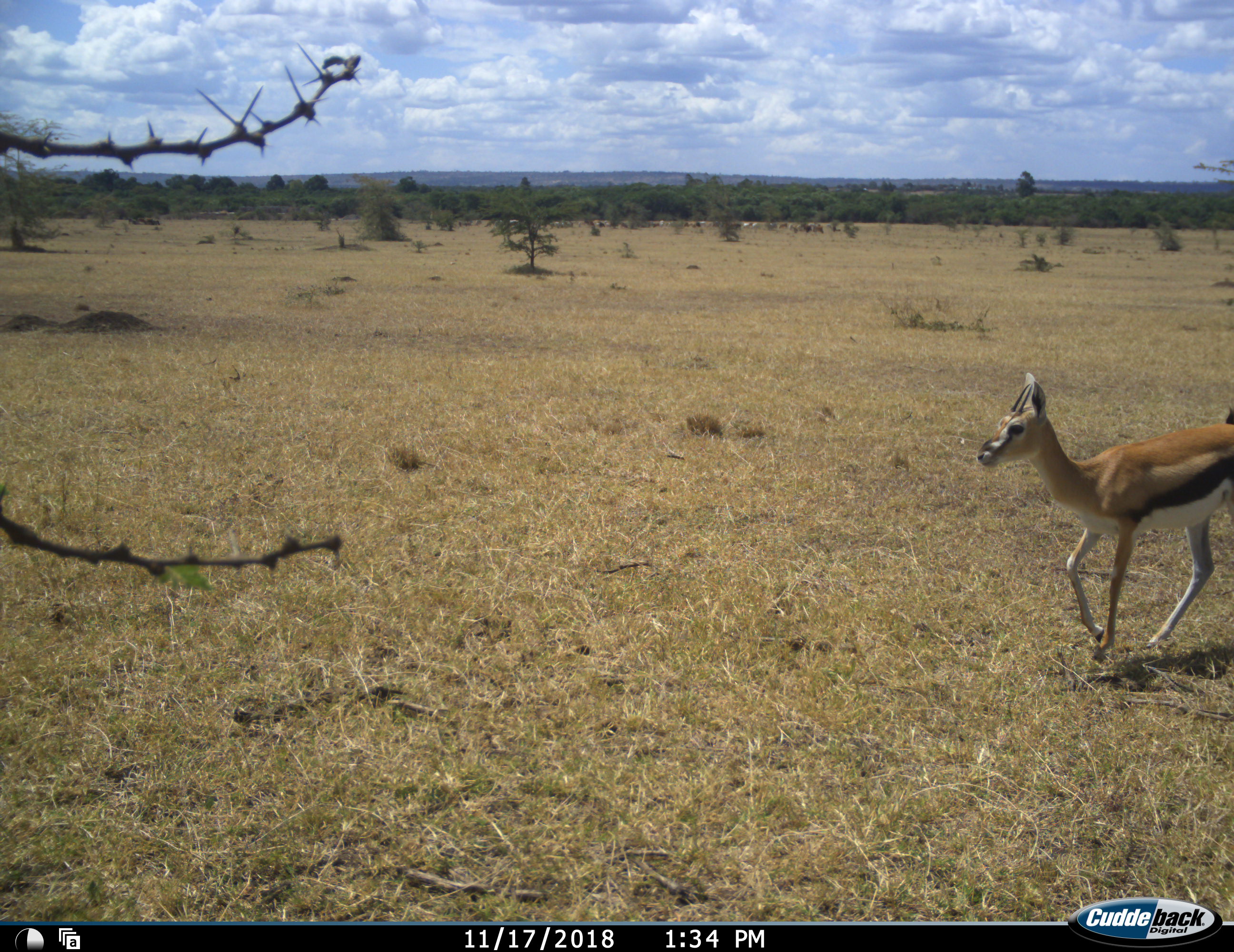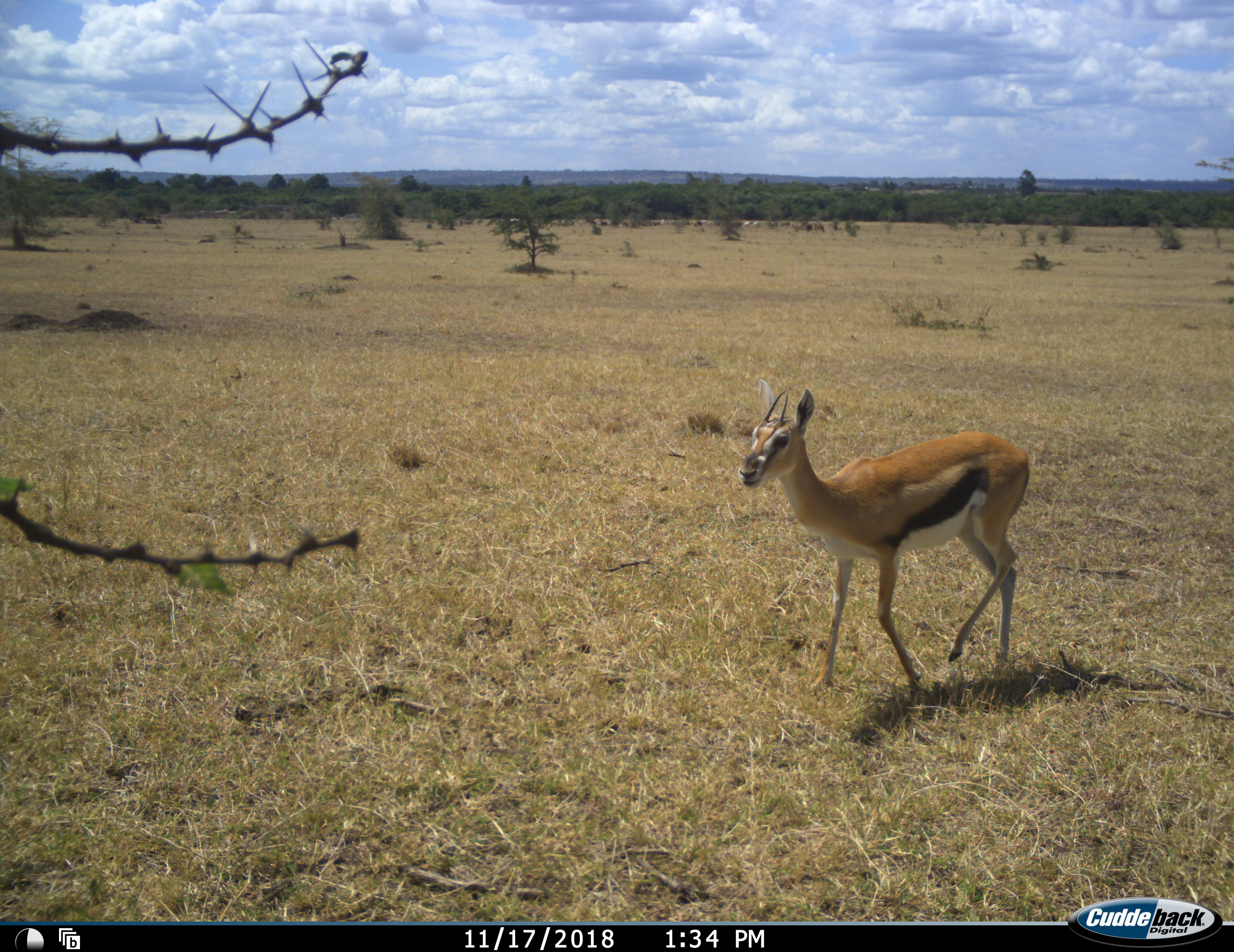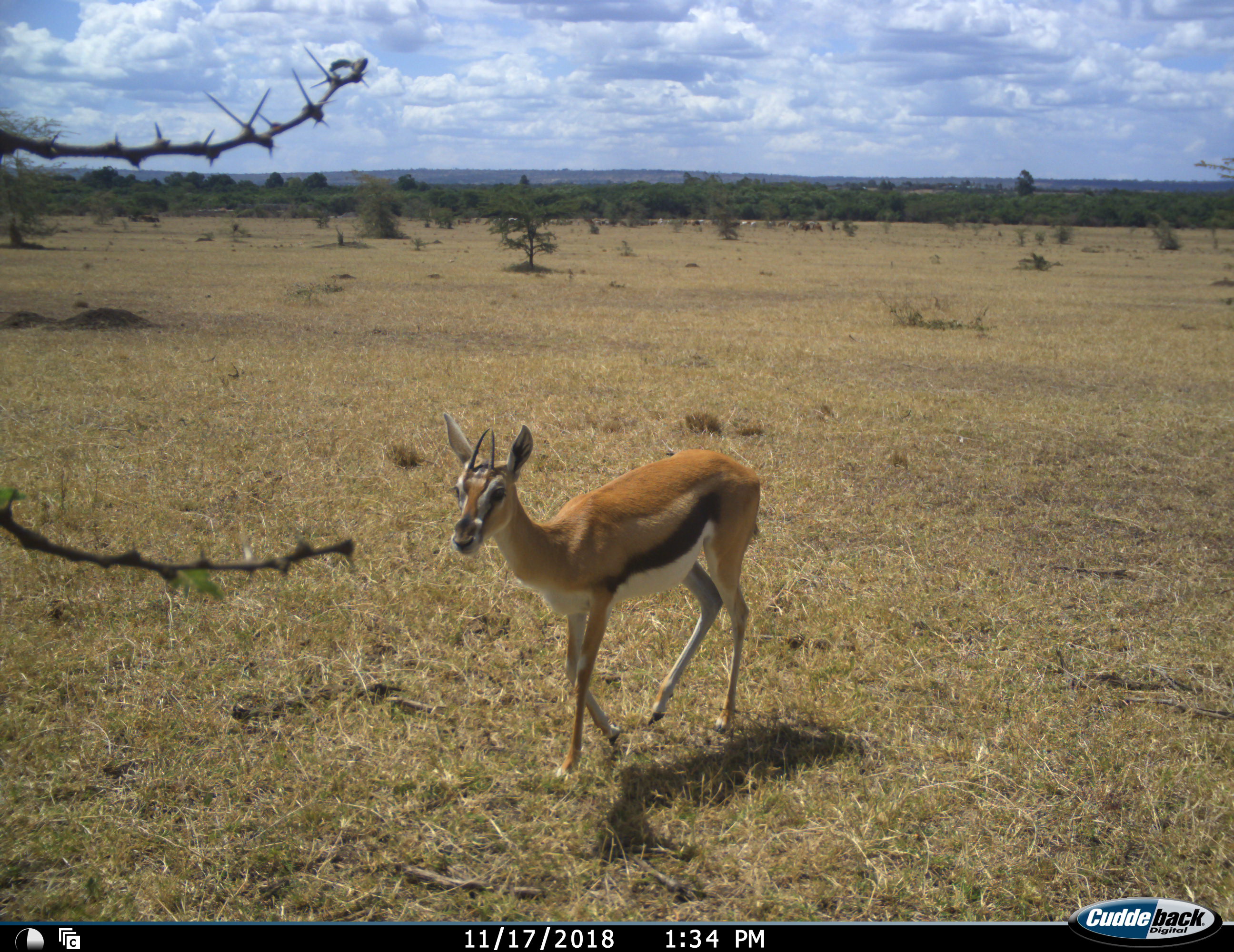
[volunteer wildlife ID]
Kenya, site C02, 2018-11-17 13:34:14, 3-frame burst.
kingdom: Animalia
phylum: Chordata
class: Mammalia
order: Artiodactyla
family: Bovidae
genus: Eudorcas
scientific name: Eudorcas thomsonii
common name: thomson's gazelle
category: gazellethomsons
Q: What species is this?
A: Gazellethomsons (thomson's gazelle) (Eudorcas thomsonii).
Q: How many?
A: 1.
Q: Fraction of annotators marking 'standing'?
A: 0%.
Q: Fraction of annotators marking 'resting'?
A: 0%.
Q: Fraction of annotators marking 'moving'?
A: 100%.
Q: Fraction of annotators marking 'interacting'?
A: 0%.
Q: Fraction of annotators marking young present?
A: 0%.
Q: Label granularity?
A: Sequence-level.